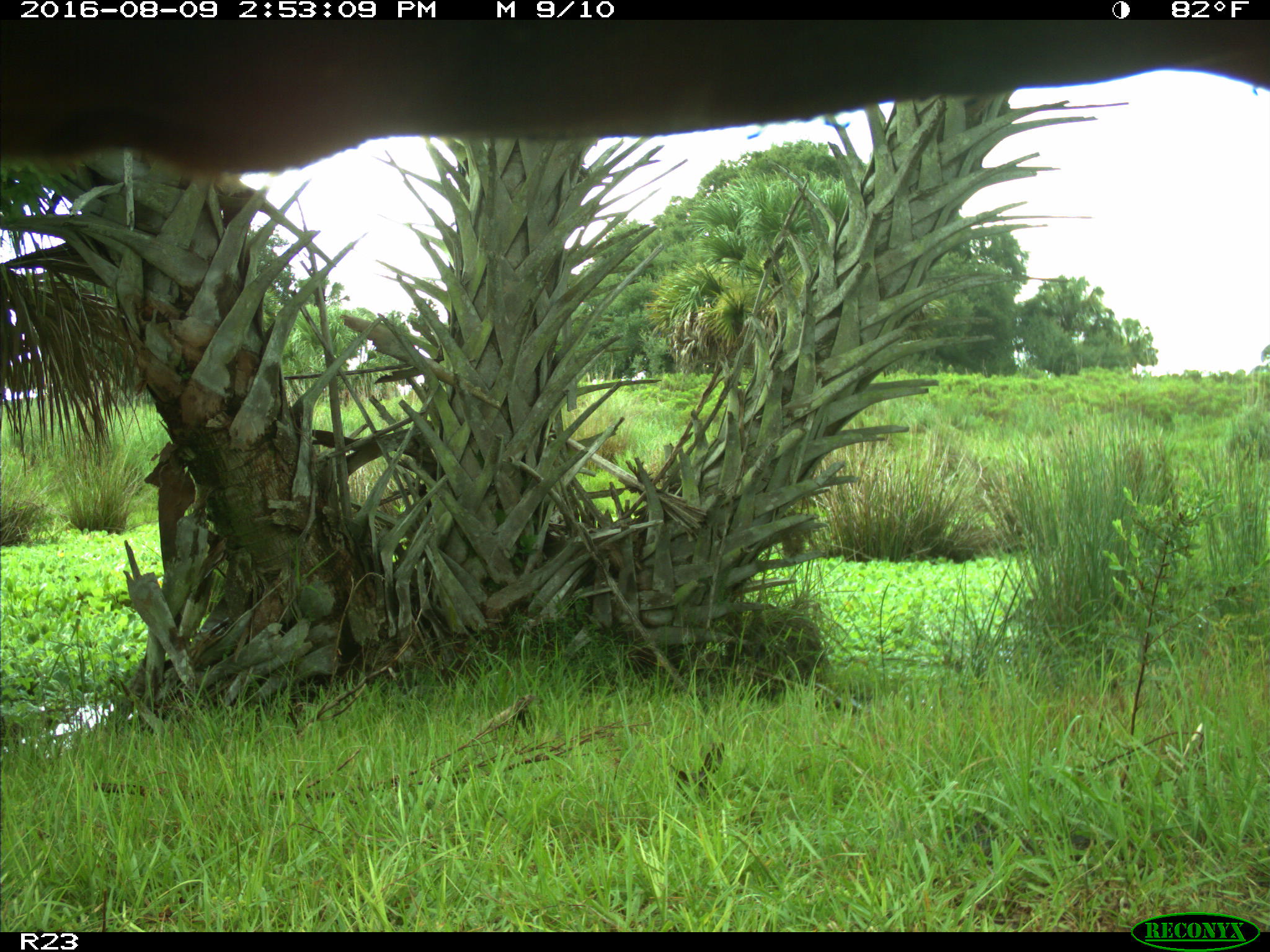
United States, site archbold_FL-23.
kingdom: Animalia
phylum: Chordata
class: Mammalia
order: Artiodactyla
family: Bovidae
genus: Bos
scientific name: Bos taurus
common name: domestic cow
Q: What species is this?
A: Bos taurus (domestic cow).